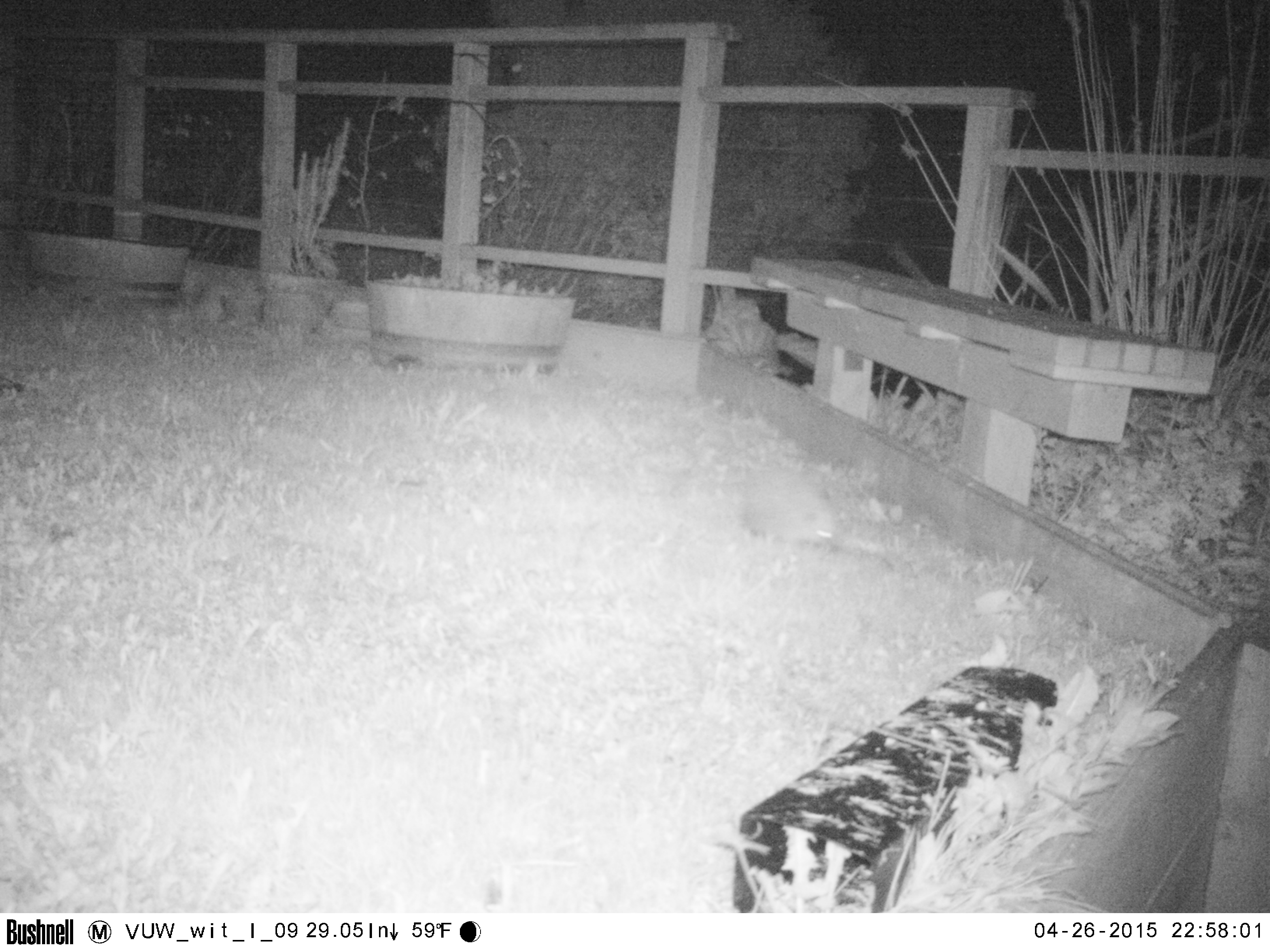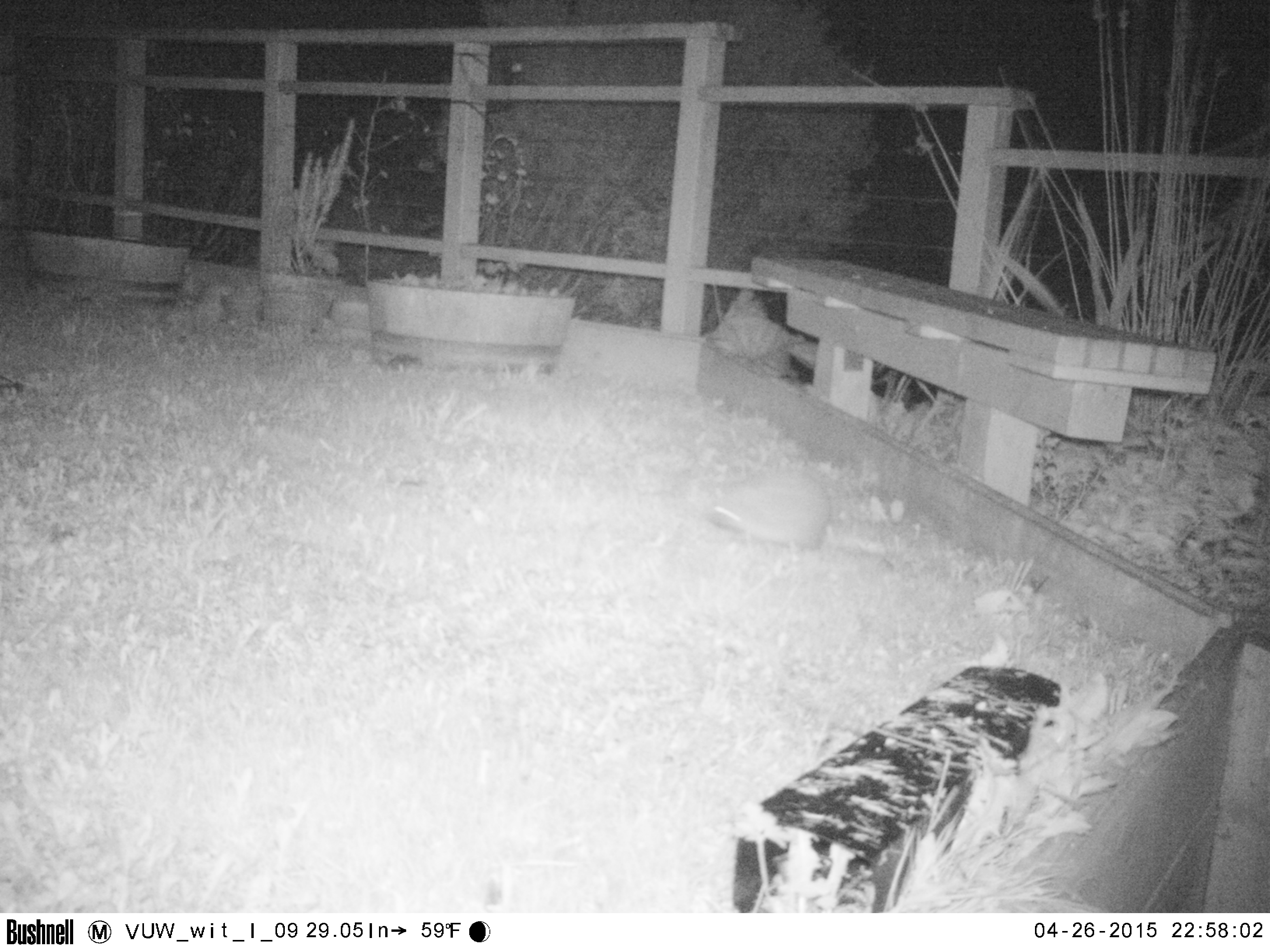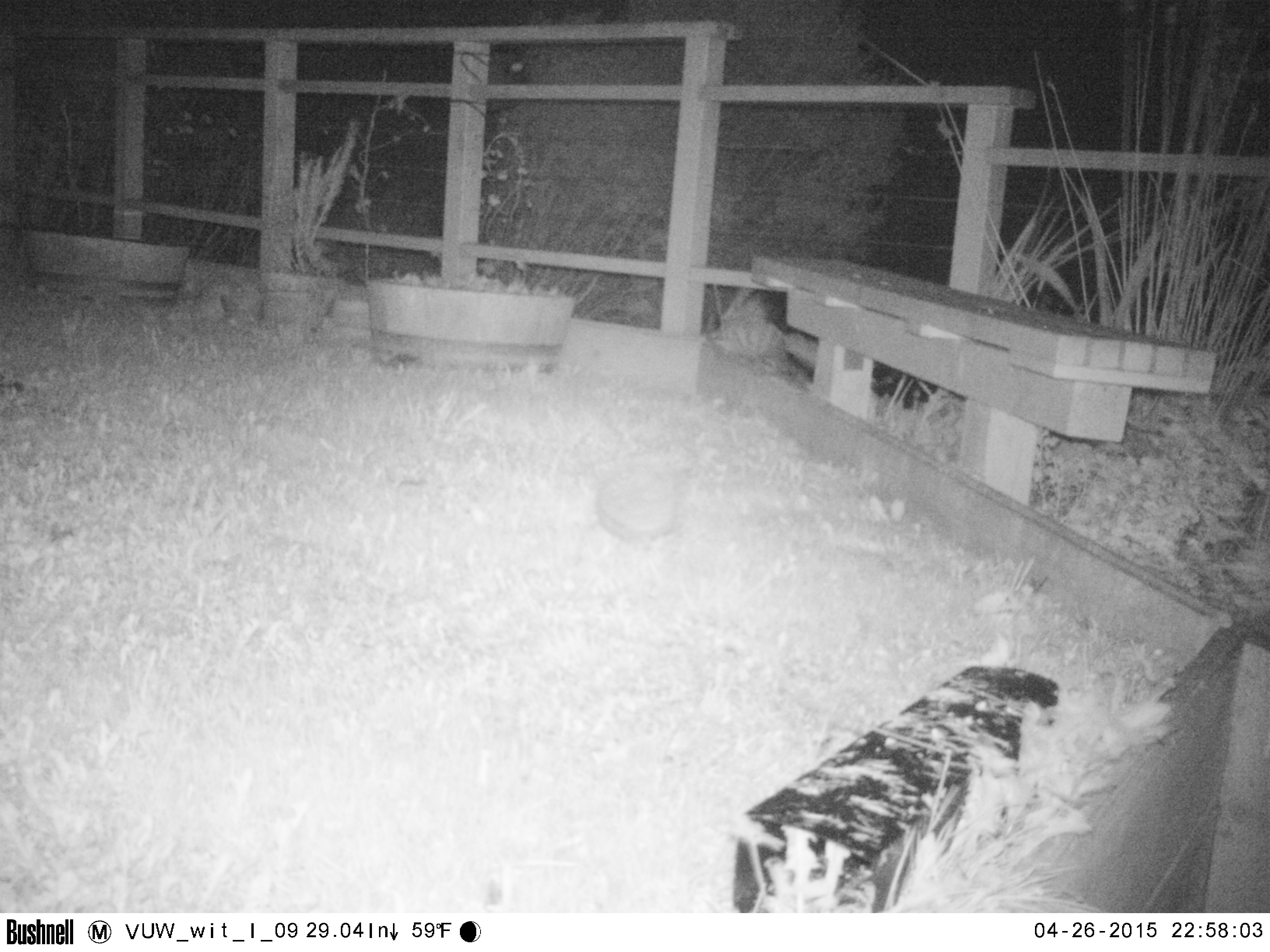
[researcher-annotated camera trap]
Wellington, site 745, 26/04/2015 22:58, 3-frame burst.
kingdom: Animalia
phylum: Chordata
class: Mammalia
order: Eulipotyphla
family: Erinaceidae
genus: Erinaceus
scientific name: Erinaceus europaeus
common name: hedgehog